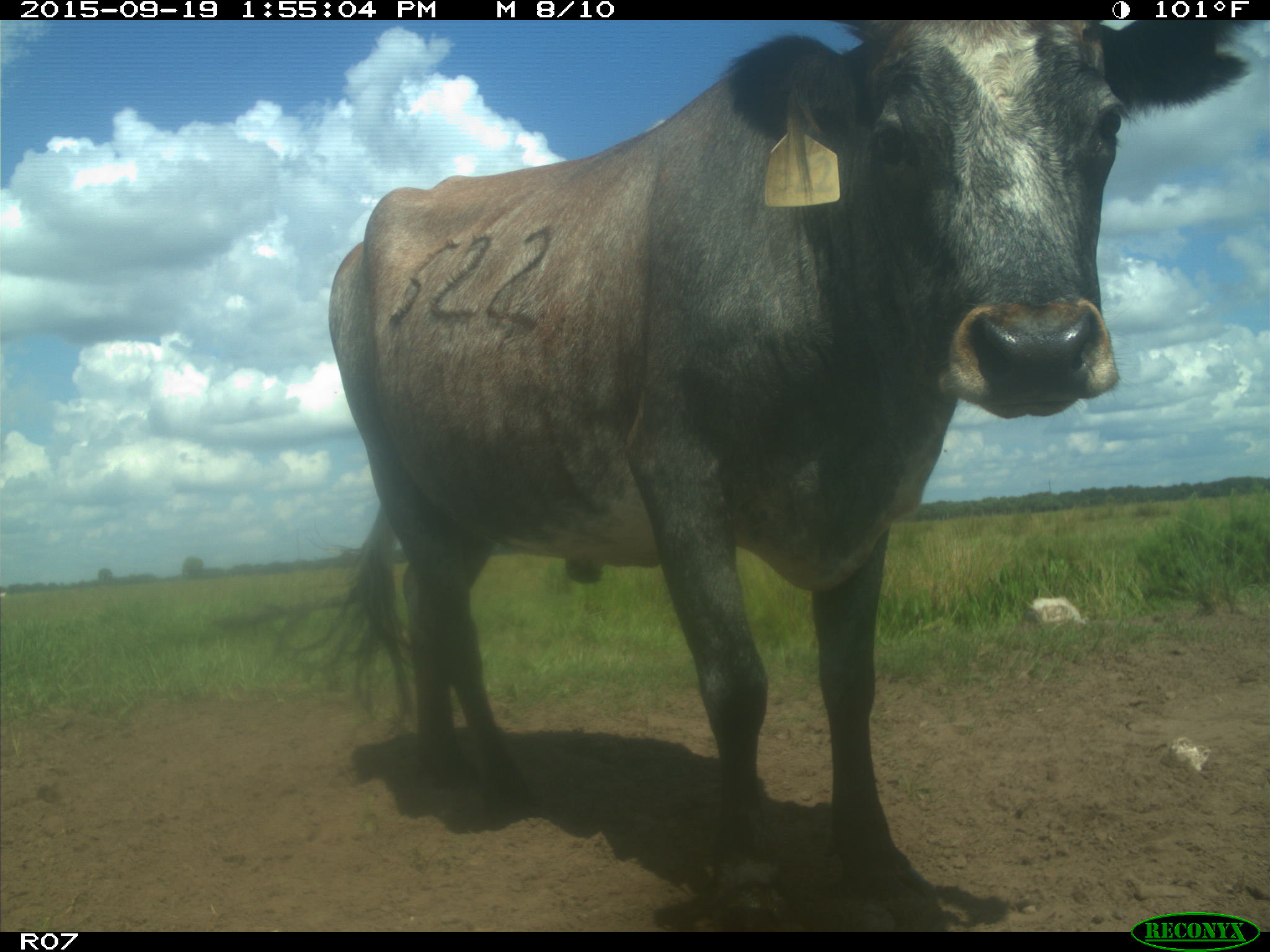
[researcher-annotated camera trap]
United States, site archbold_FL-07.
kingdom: Animalia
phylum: Chordata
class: Mammalia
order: Artiodactyla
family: Bovidae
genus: Bos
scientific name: Bos taurus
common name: domestic cow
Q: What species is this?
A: Bos taurus (domestic cow).